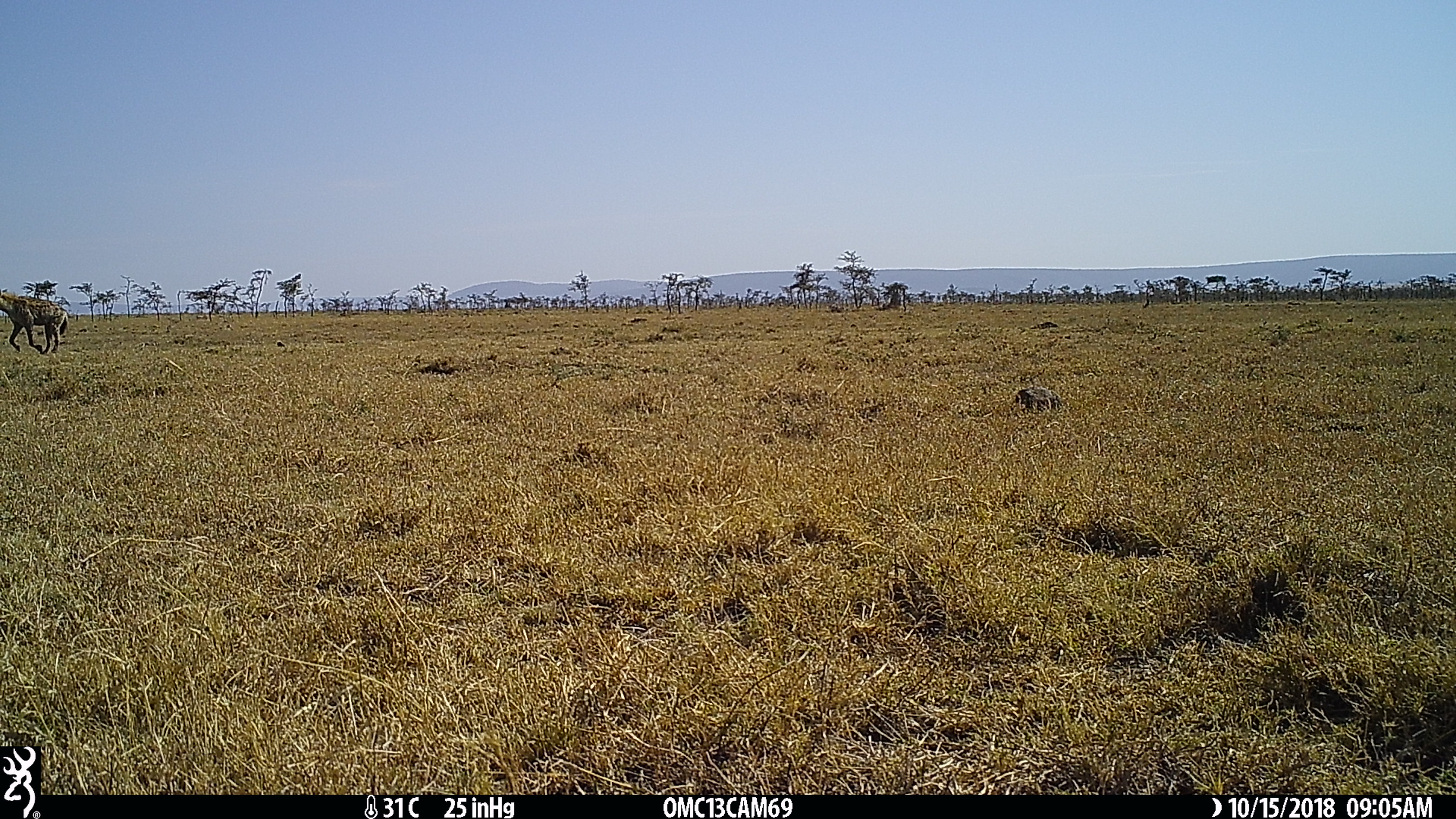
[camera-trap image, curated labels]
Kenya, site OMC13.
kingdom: Animalia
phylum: Chordata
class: Mammalia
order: Carnivora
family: Hyaenidae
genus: Crocuta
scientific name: Crocuta crocuta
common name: spotted hyena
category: hyena spotted